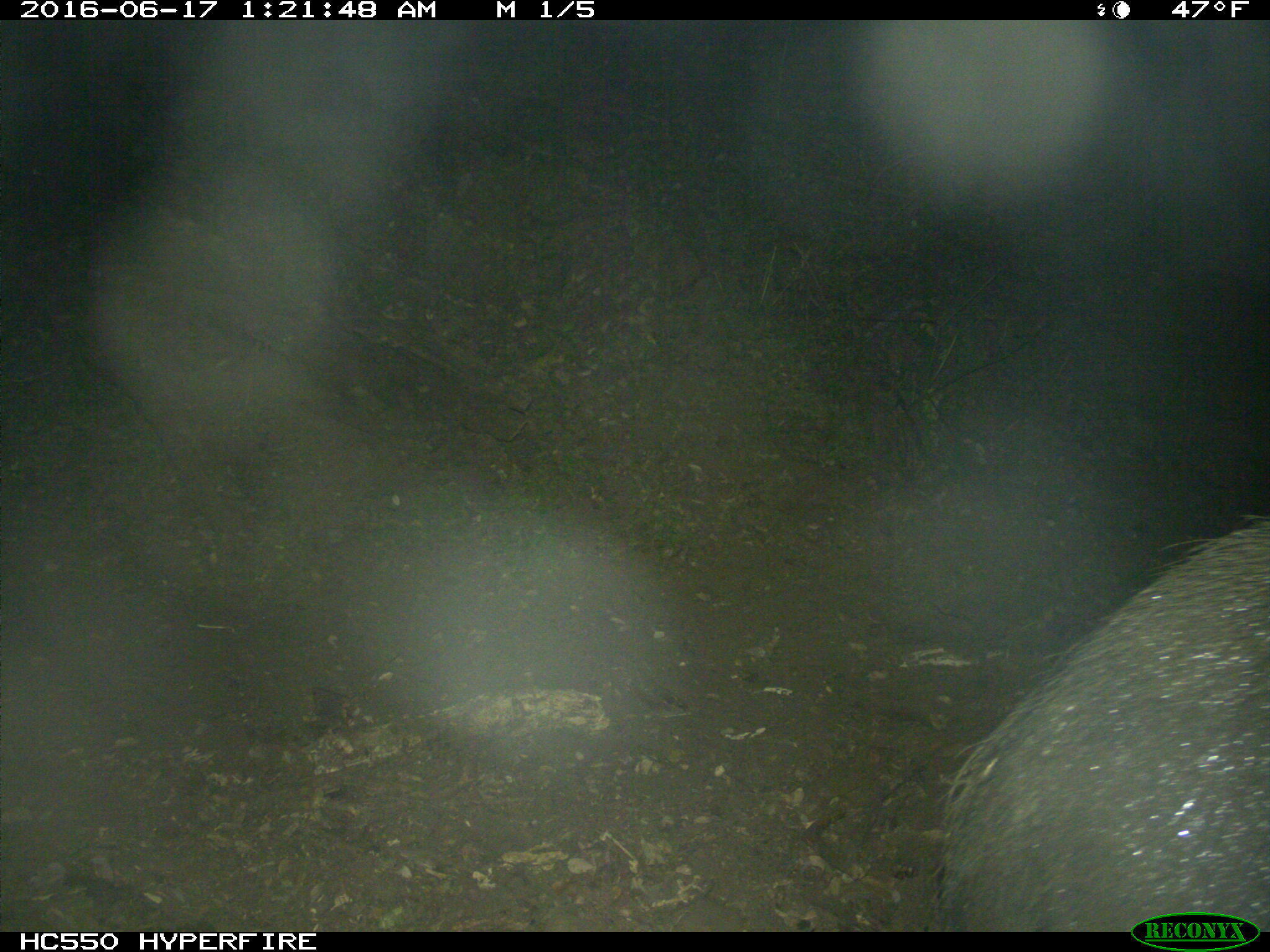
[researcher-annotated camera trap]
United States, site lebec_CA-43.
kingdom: Animalia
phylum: Chordata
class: Mammalia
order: Artiodactyla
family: Suidae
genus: Sus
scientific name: Sus scrofa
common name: wild boar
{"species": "Sus scrofa (wild boar)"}